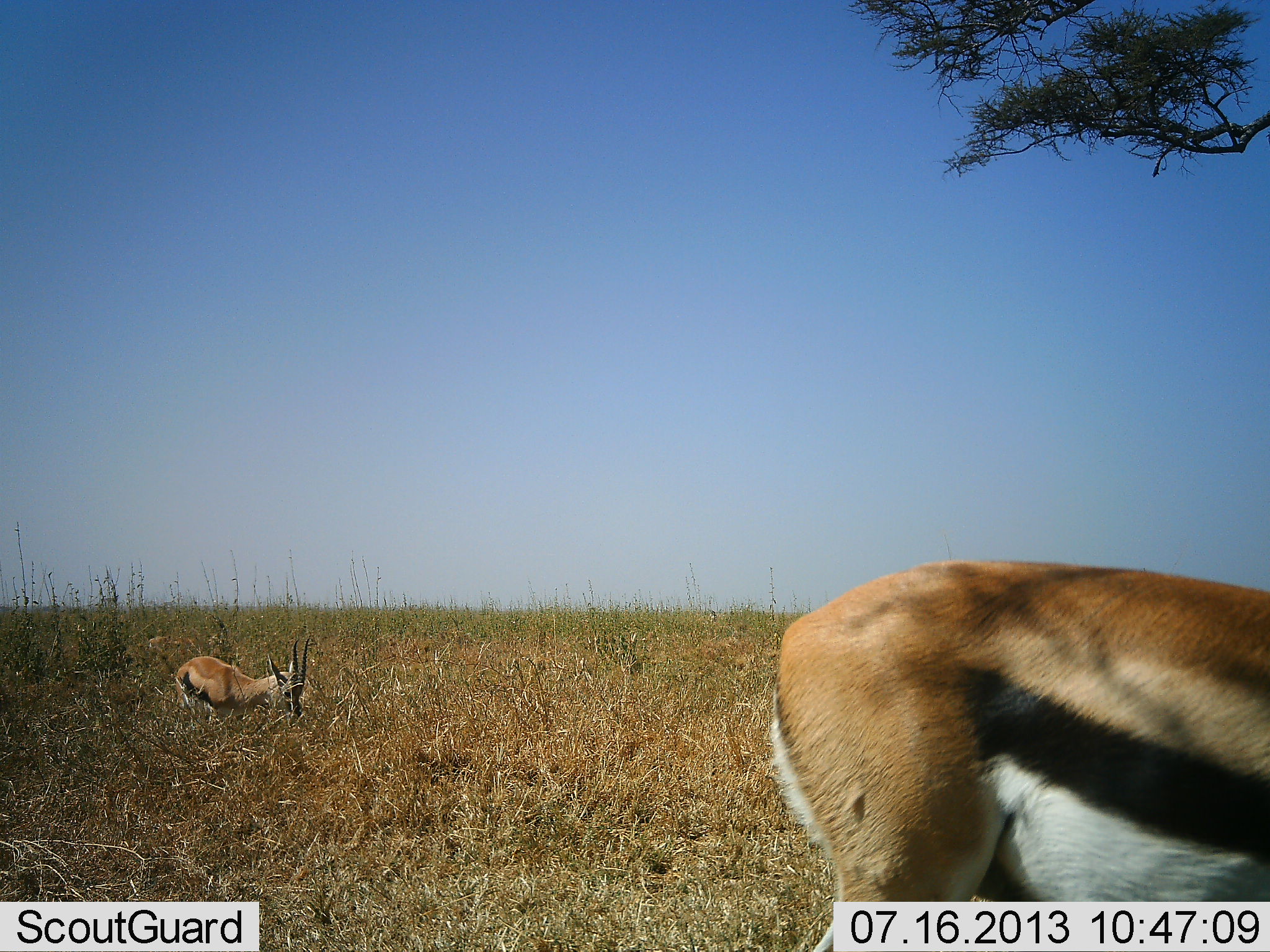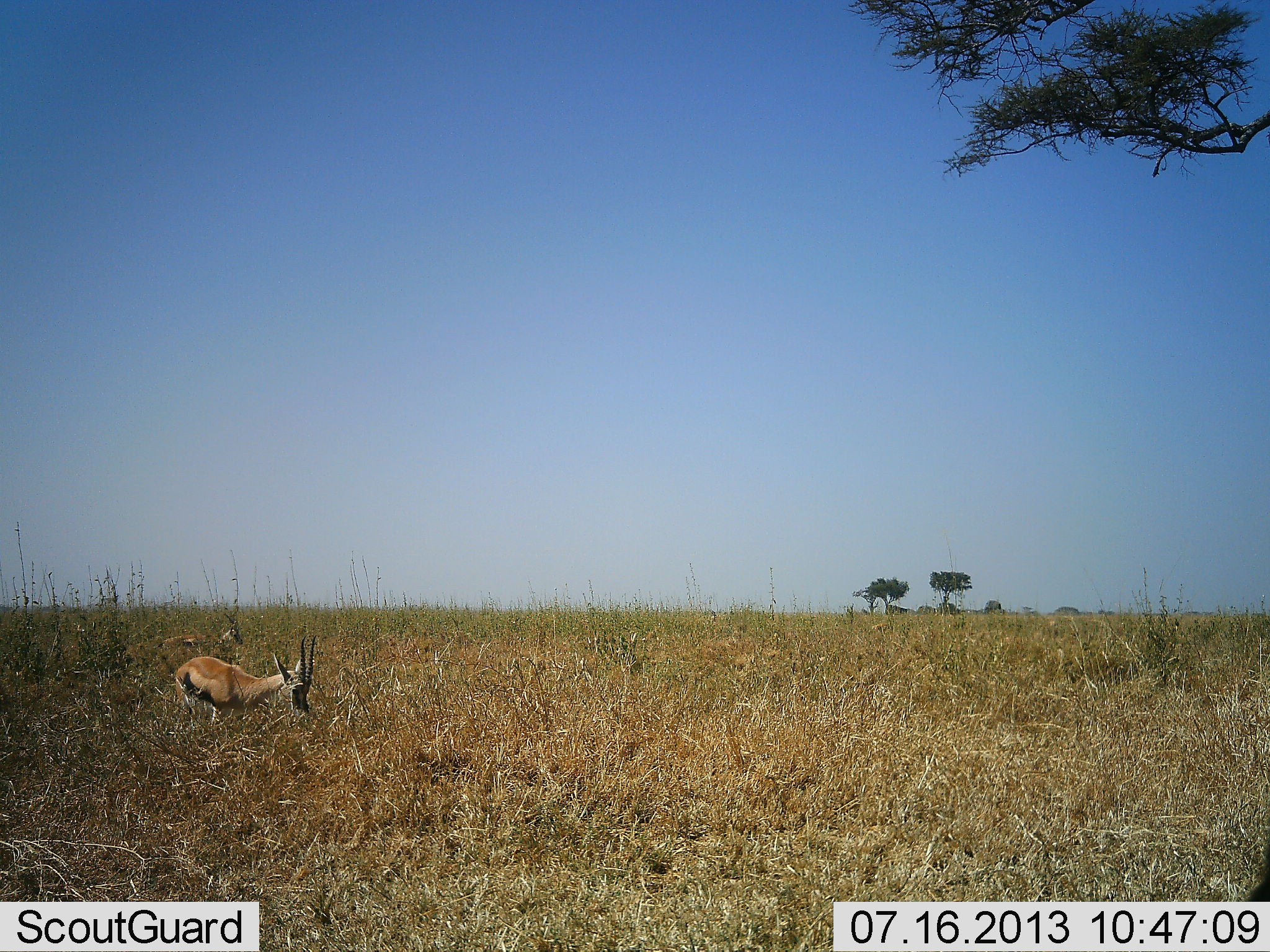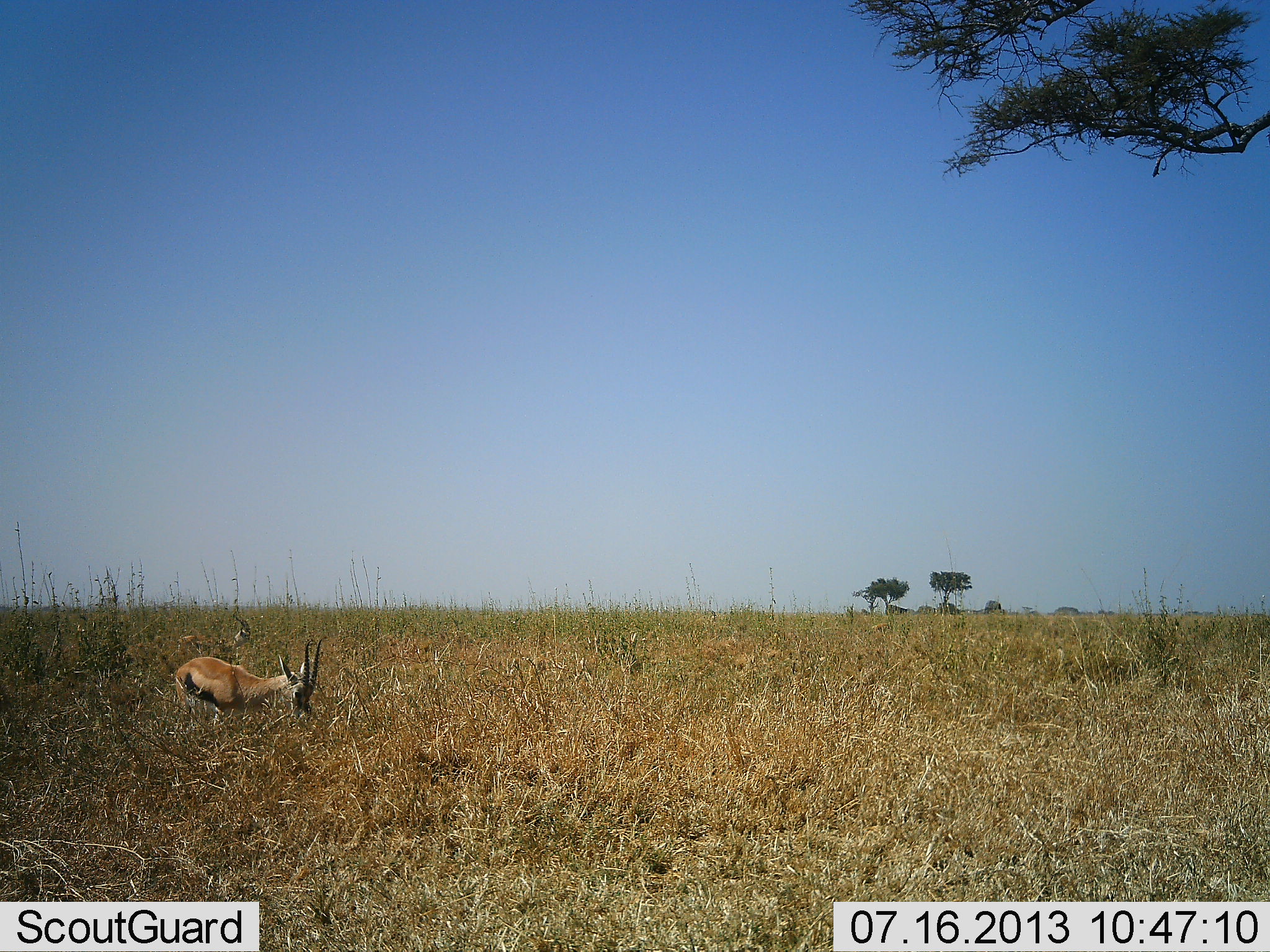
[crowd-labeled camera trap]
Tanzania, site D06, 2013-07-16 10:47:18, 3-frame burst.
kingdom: Animalia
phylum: Chordata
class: Mammalia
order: Artiodactyla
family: Bovidae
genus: Eudorcas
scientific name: Eudorcas thomsonii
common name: thomson's gazelle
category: gazellethomsons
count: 3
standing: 47%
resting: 6%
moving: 65%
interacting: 0%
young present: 0%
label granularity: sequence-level